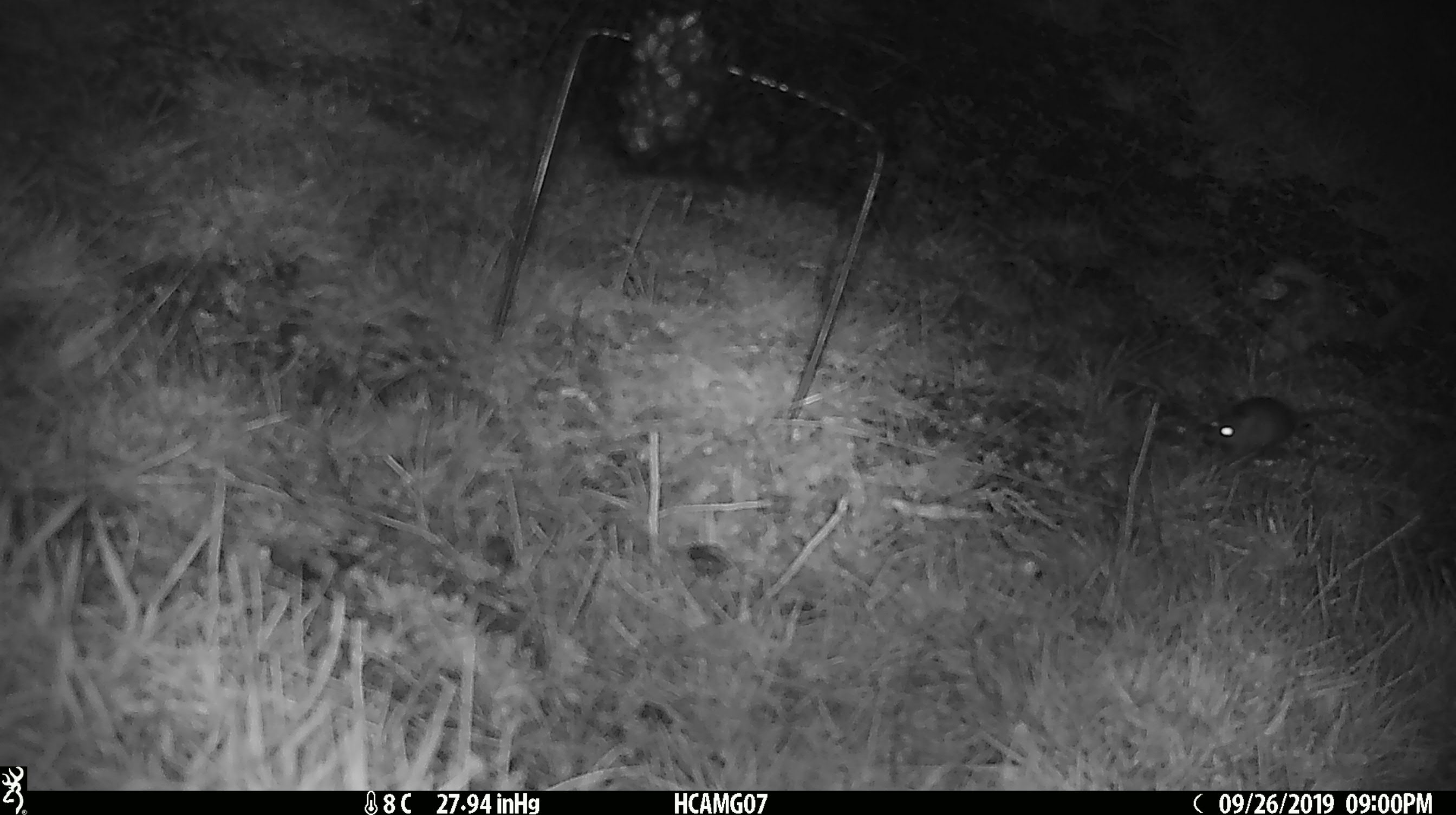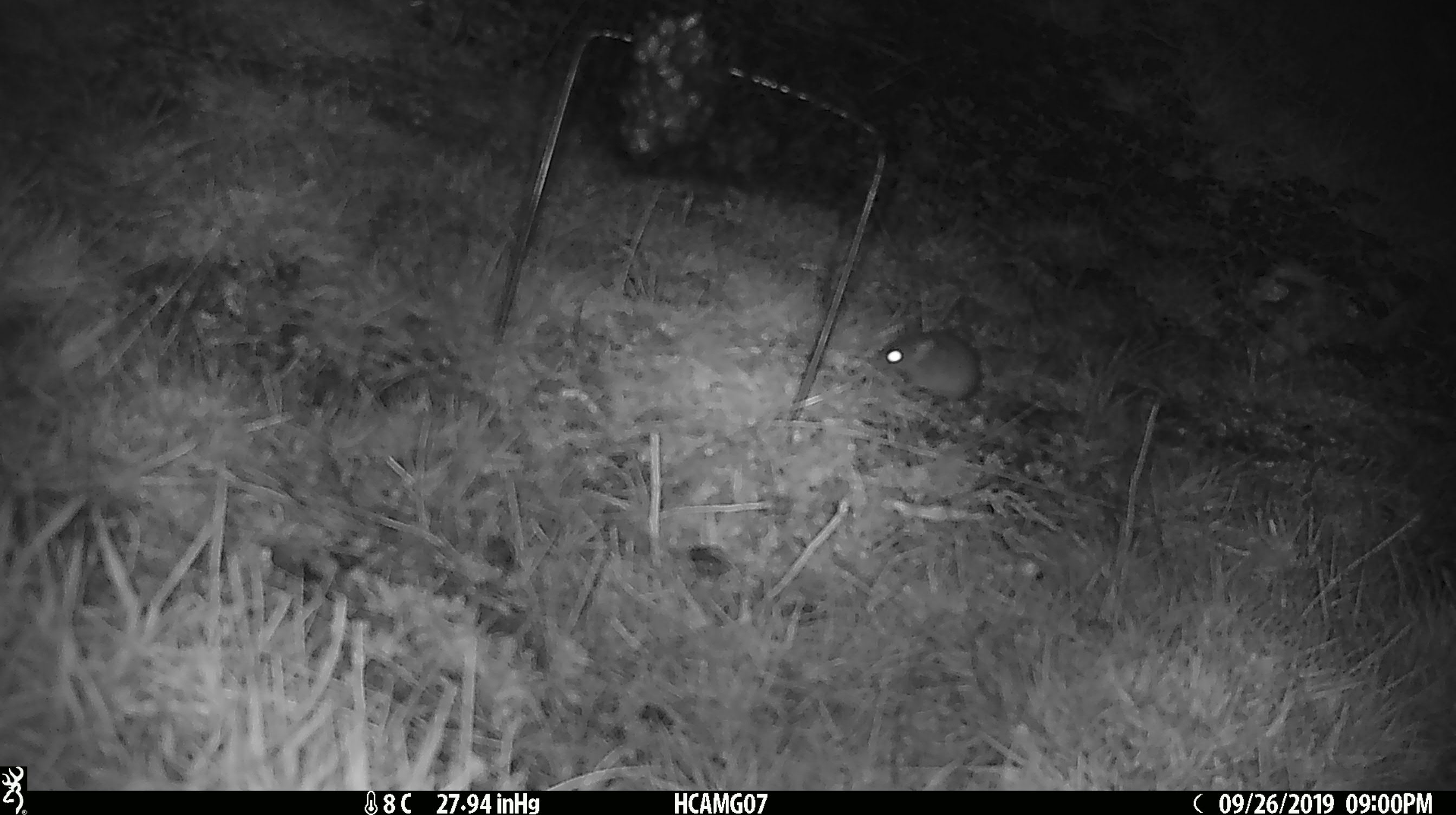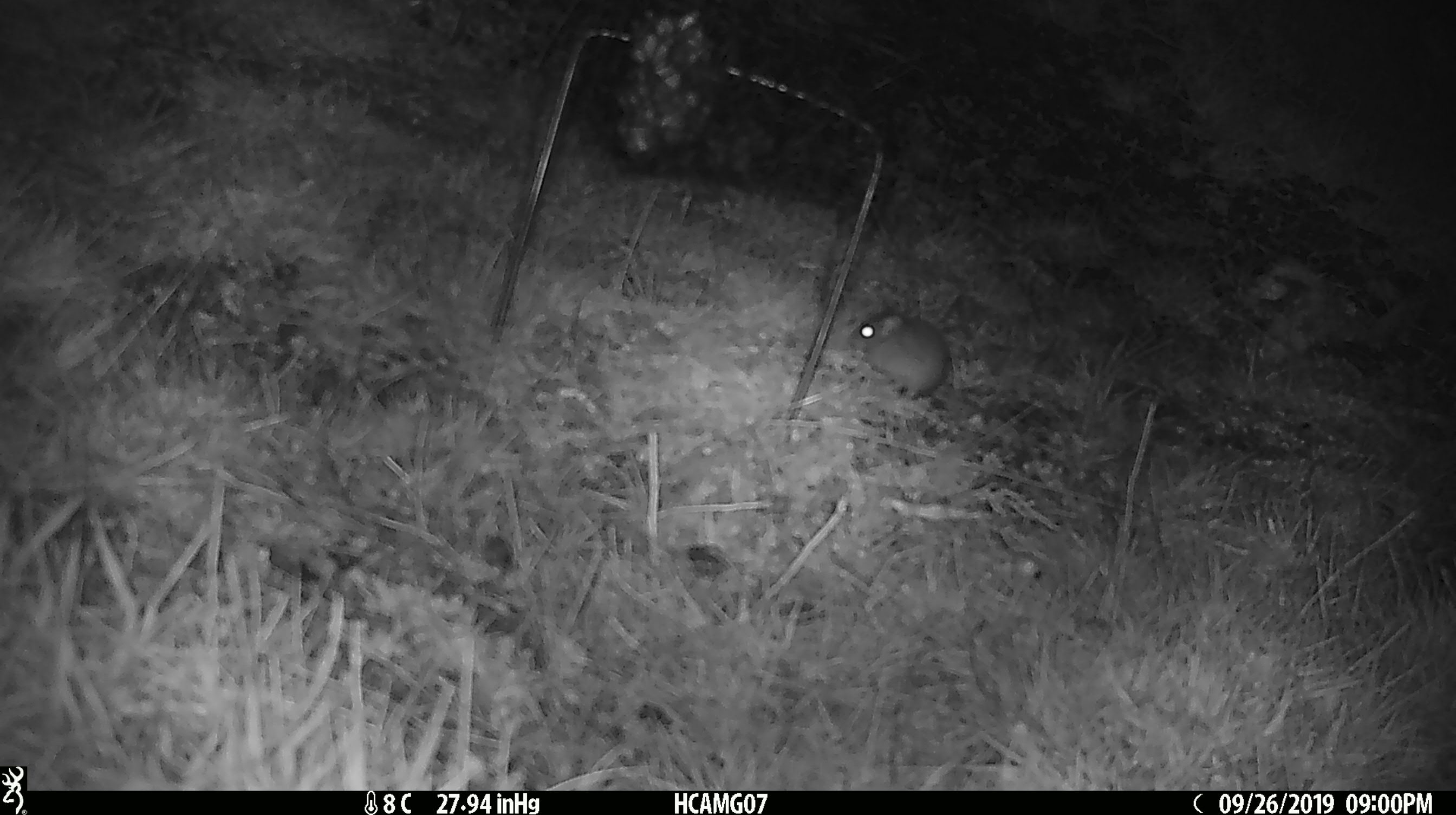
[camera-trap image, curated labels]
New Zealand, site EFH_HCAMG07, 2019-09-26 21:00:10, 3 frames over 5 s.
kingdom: Animalia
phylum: Chordata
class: Mammalia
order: Rodentia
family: Muridae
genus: Mus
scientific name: Mus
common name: mouse